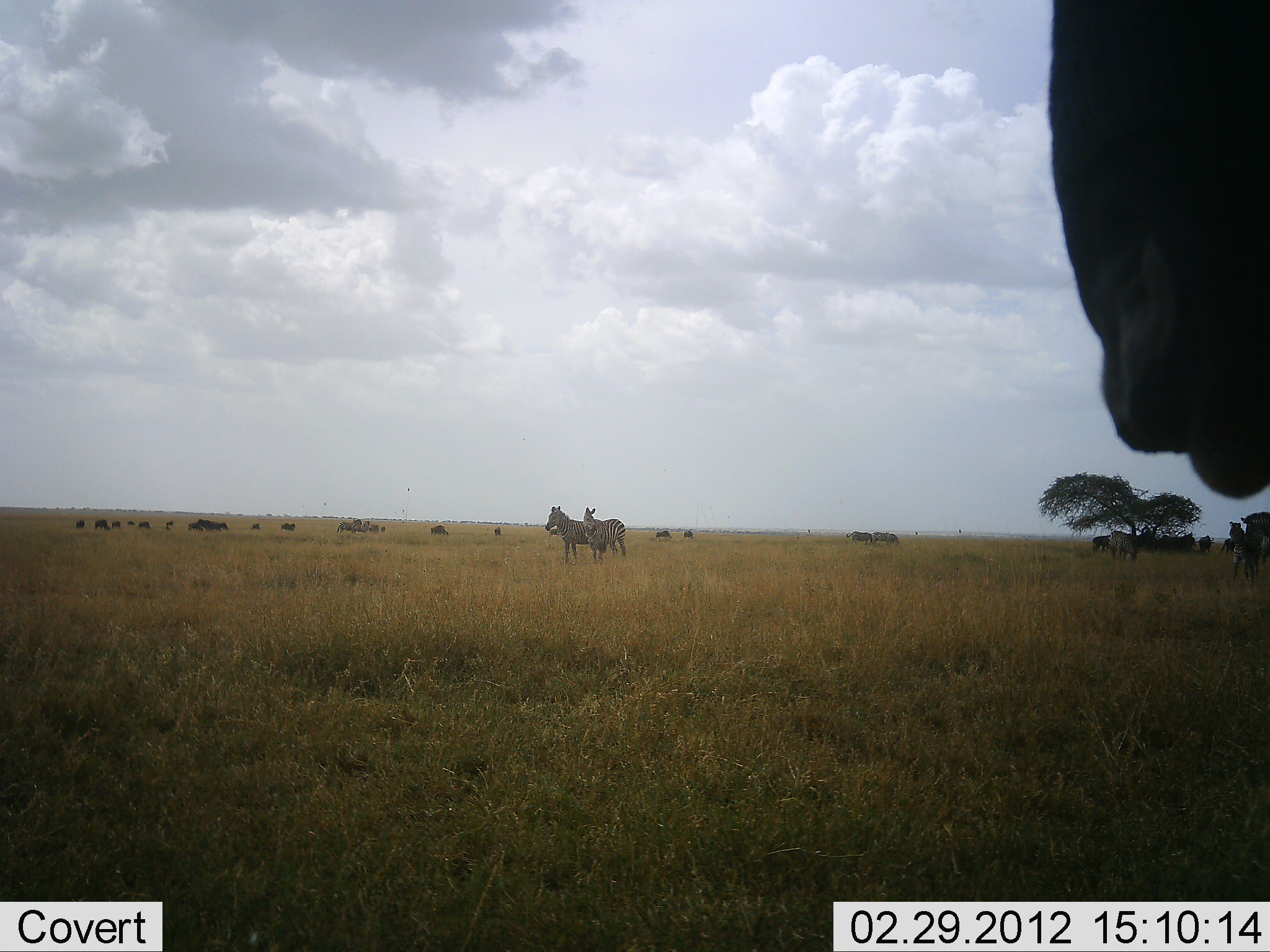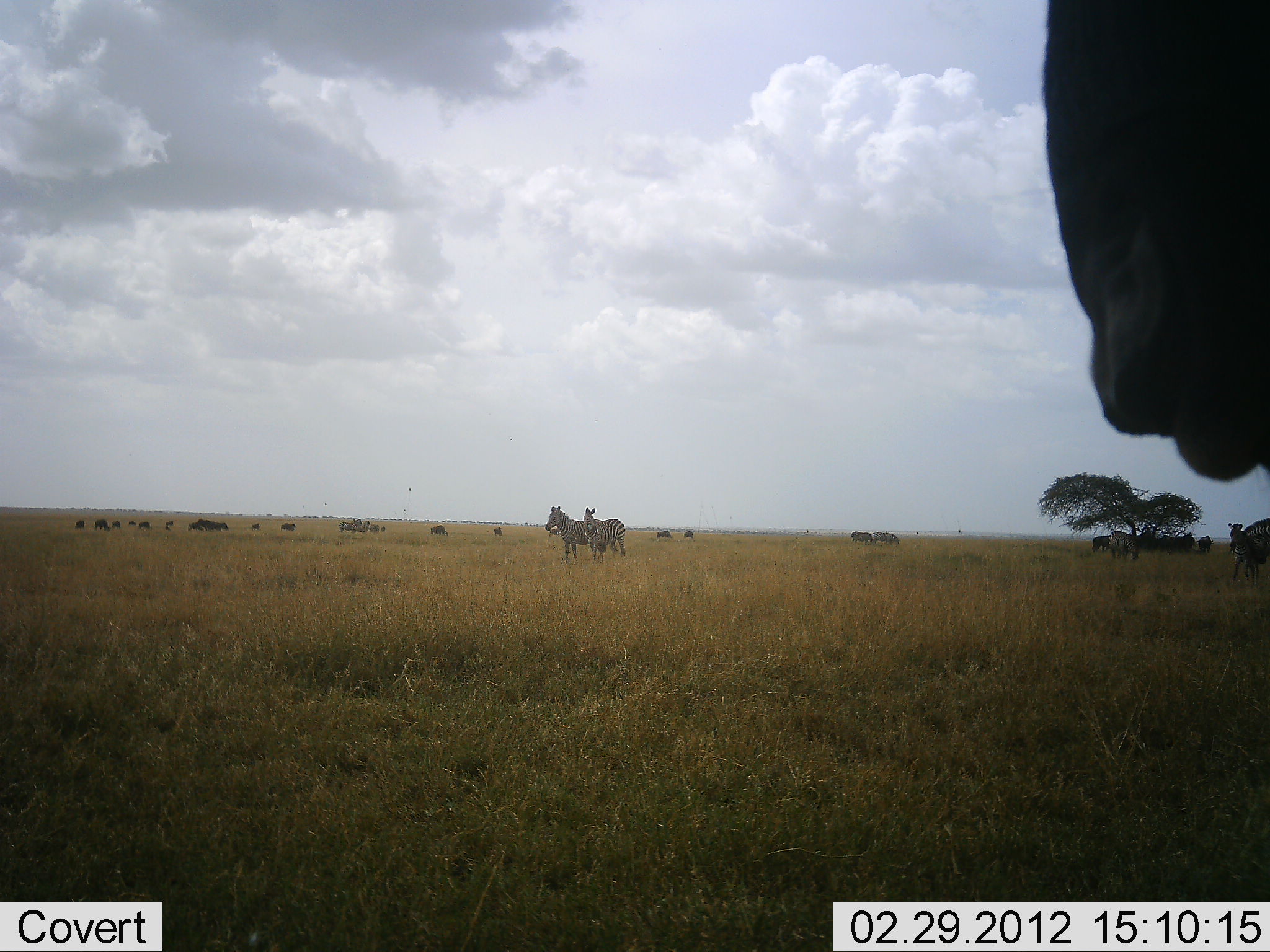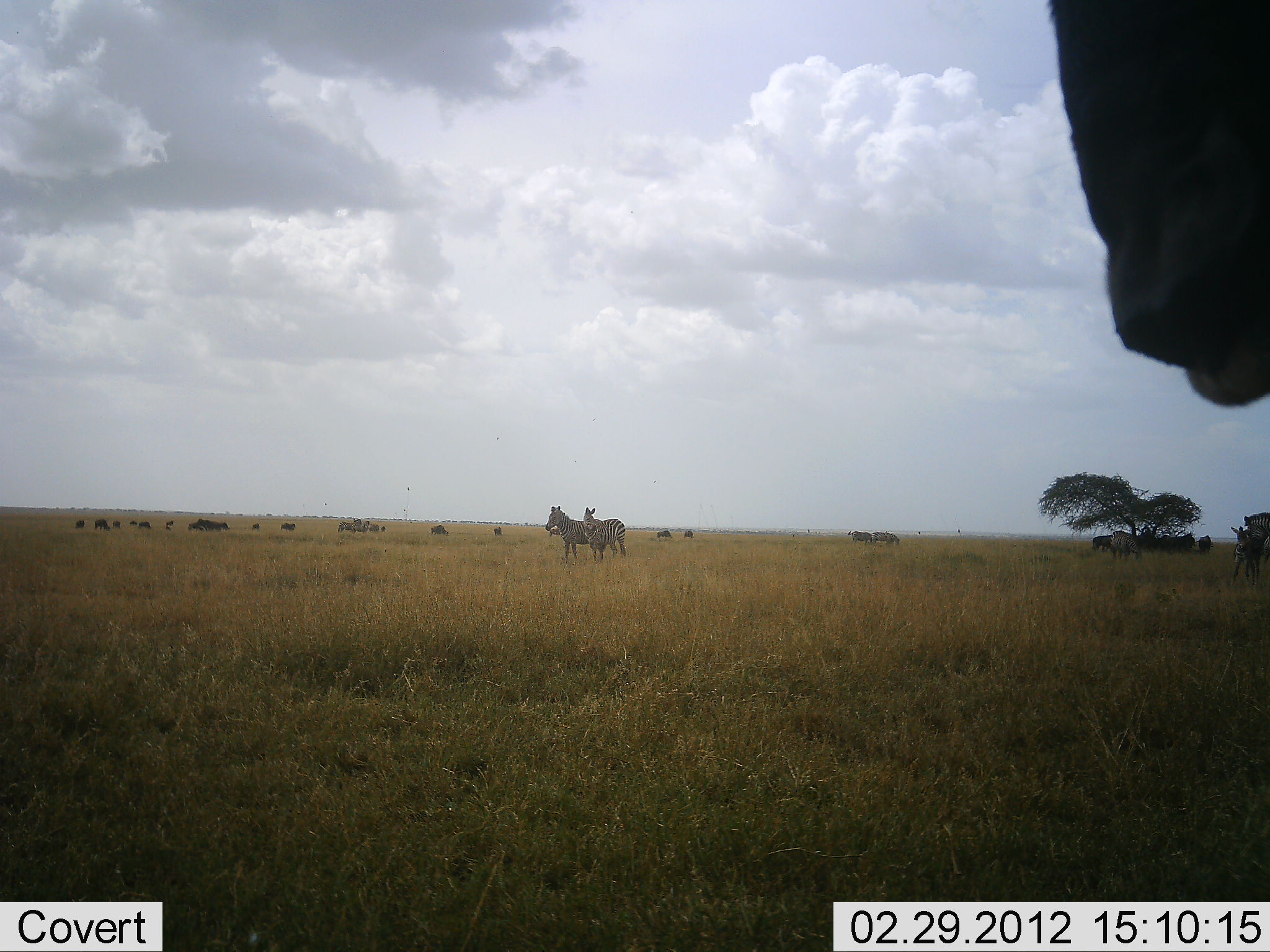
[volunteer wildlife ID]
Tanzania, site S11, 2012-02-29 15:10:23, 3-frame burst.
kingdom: Animalia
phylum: Chordata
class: Mammalia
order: Perissodactyla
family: Equidae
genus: Equus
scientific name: Equus quagga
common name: plains zebra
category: zebra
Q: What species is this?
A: Zebra (plains zebra) (Equus quagga).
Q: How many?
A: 5.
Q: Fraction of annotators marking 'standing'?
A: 85%.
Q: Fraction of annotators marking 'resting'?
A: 0%.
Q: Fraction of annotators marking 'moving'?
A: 26%.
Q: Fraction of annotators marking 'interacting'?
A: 7%.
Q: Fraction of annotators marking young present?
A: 7%.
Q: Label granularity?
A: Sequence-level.